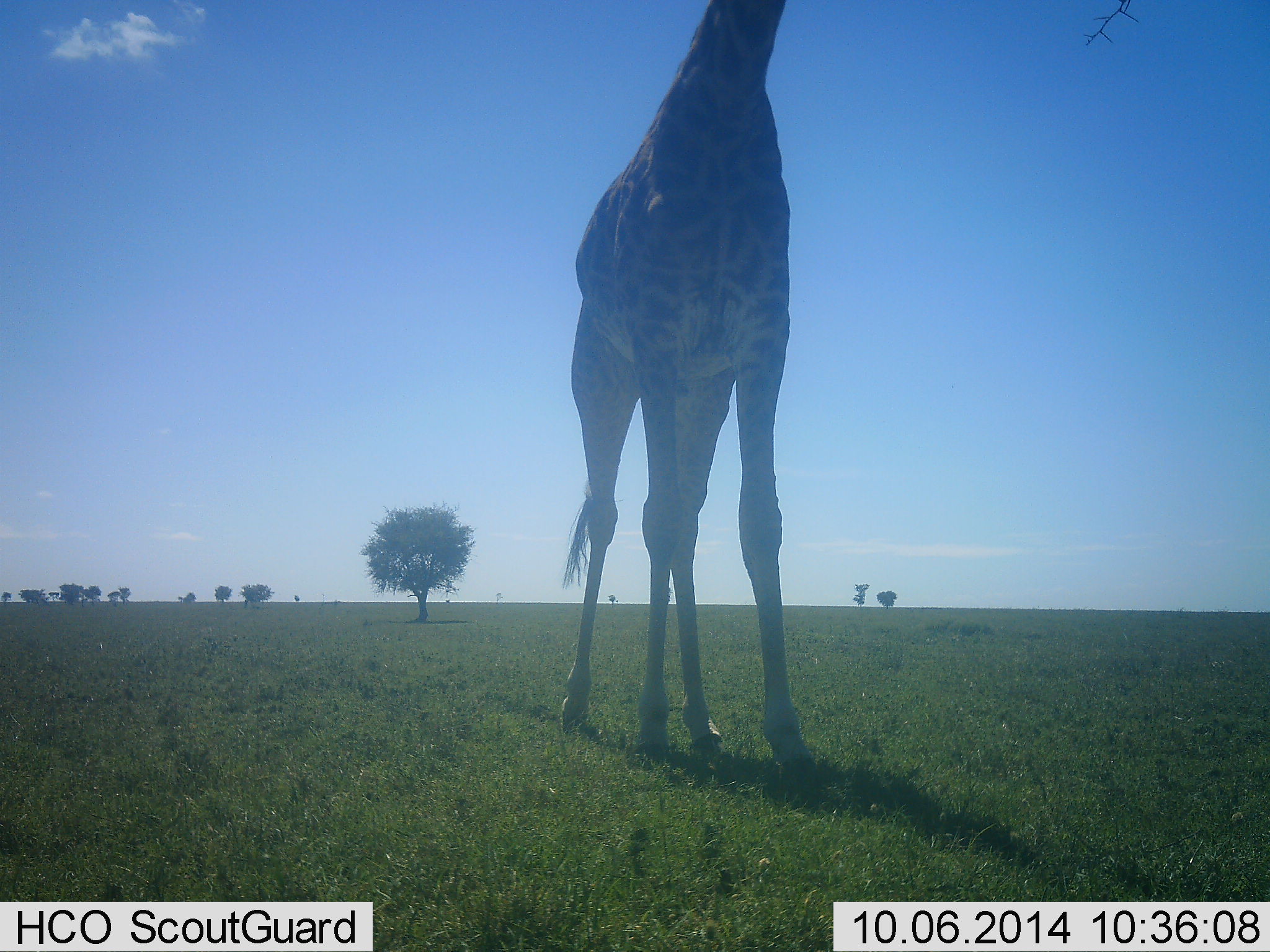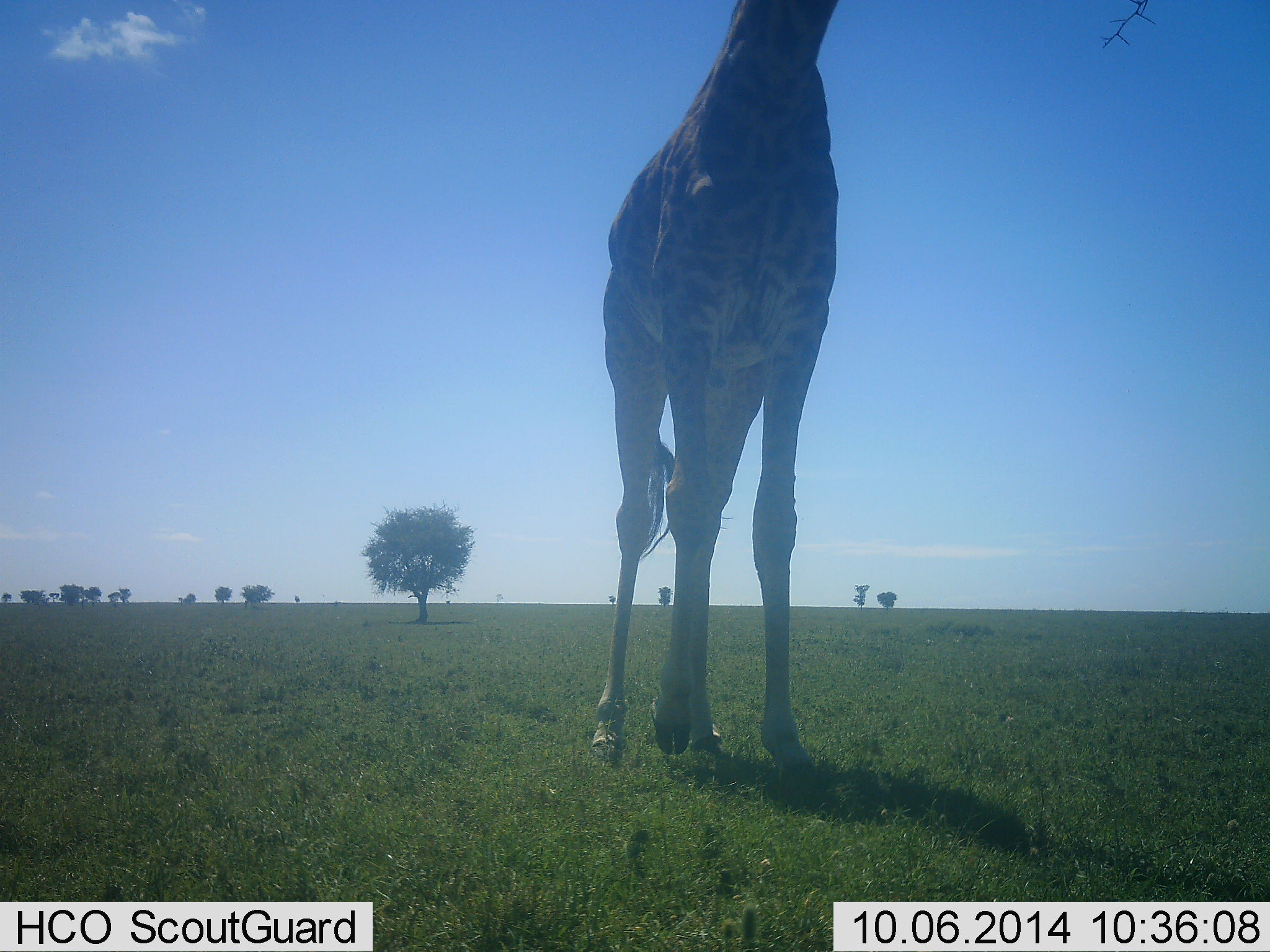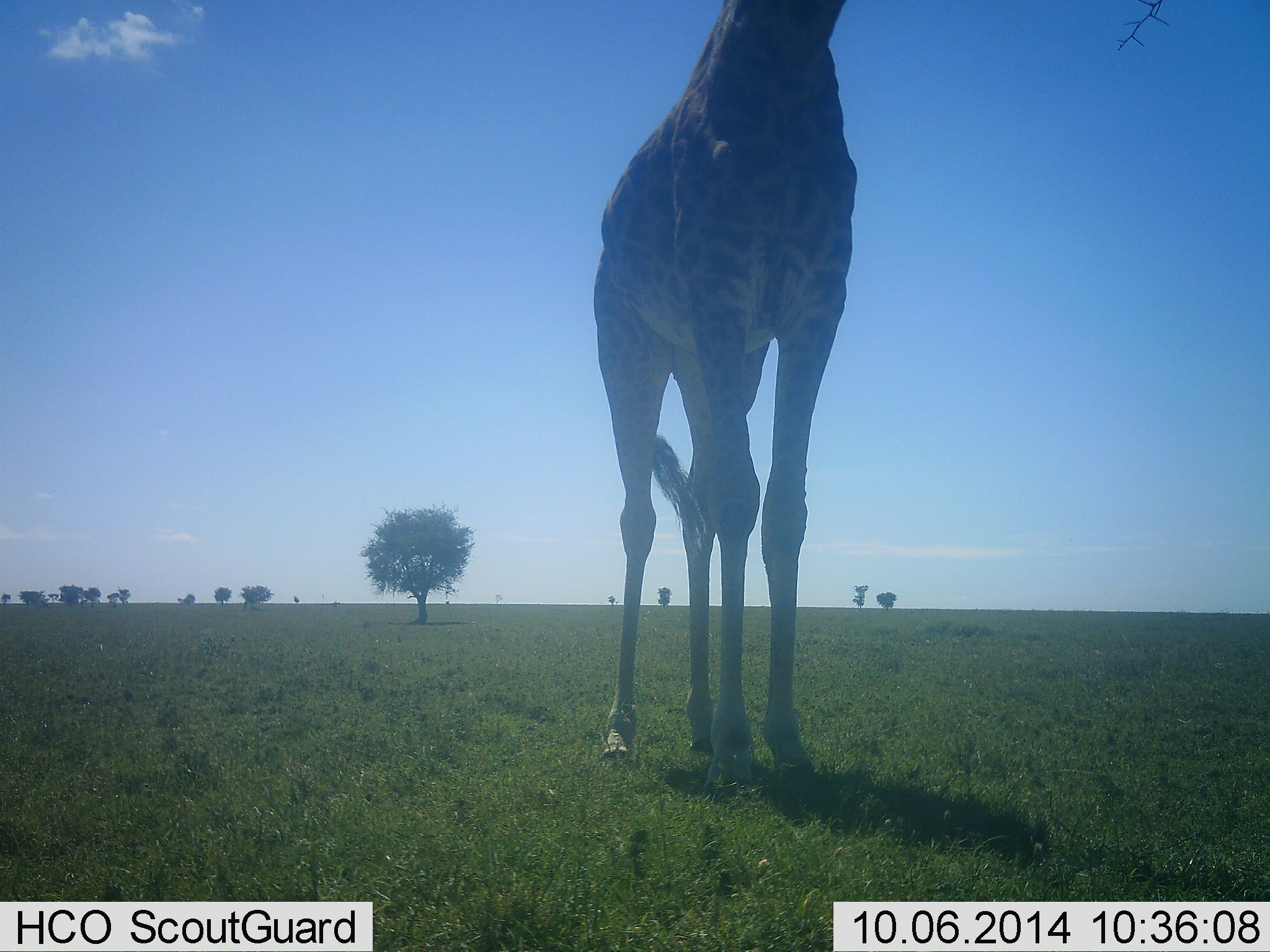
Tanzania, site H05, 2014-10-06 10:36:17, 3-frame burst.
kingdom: Animalia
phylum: Chordata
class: Mammalia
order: Artiodactyla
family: Giraffidae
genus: Giraffa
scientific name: Giraffa camelopardalis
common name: giraffe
Giraffe (Giraffa camelopardalis), count 1. Behavior (volunteer vote fractions): standing 30%, resting 0%, moving 80%, interacting 0%. Young present (vote fraction): 0%. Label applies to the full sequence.